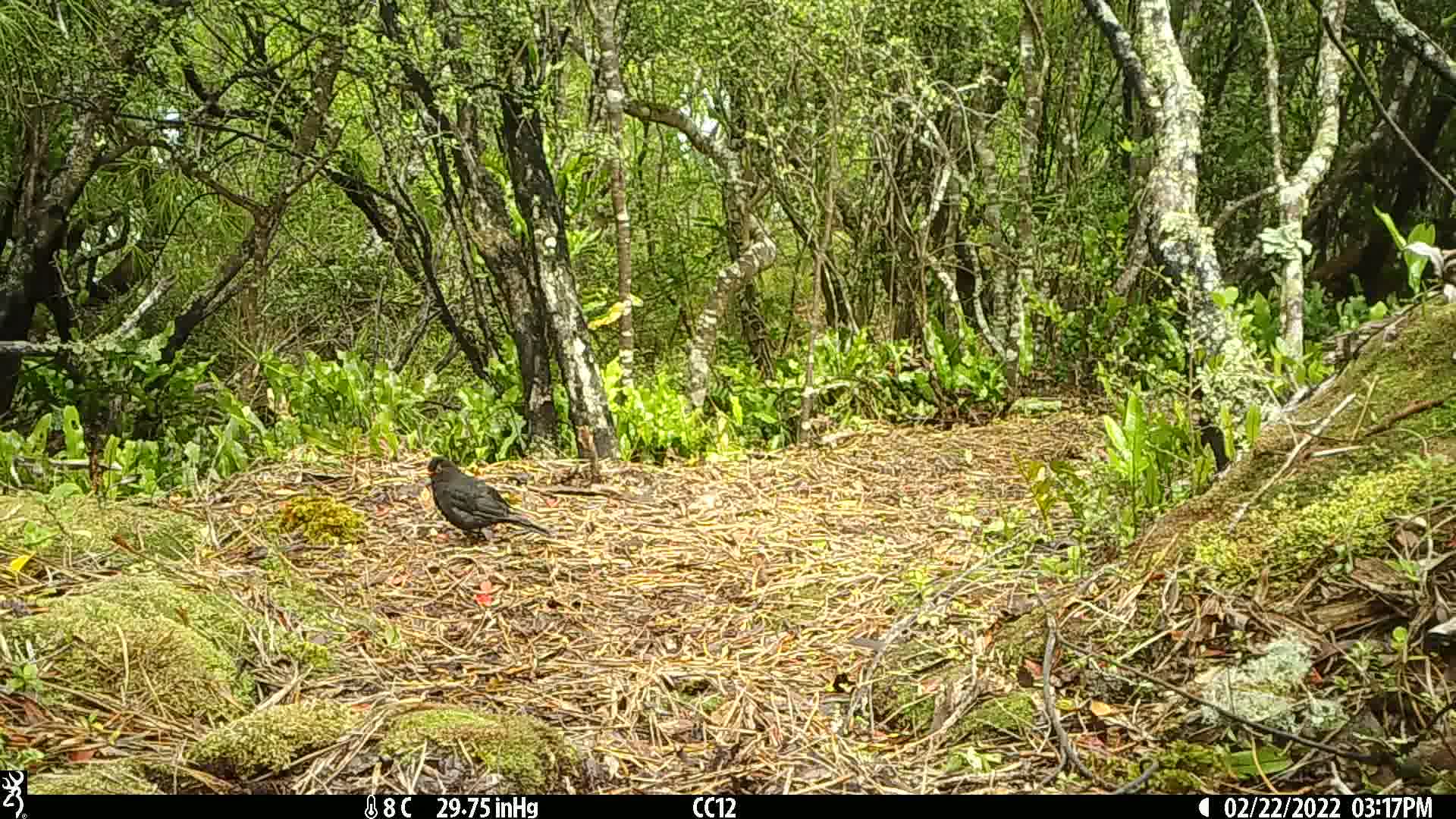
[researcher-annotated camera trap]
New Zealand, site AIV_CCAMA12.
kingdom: Animalia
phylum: Chordata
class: Aves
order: Passeriformes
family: Turdidae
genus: Turdus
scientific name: Turdus merula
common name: eurasian blackbird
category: blackbird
Blackbird (eurasian blackbird) (Turdus merula).